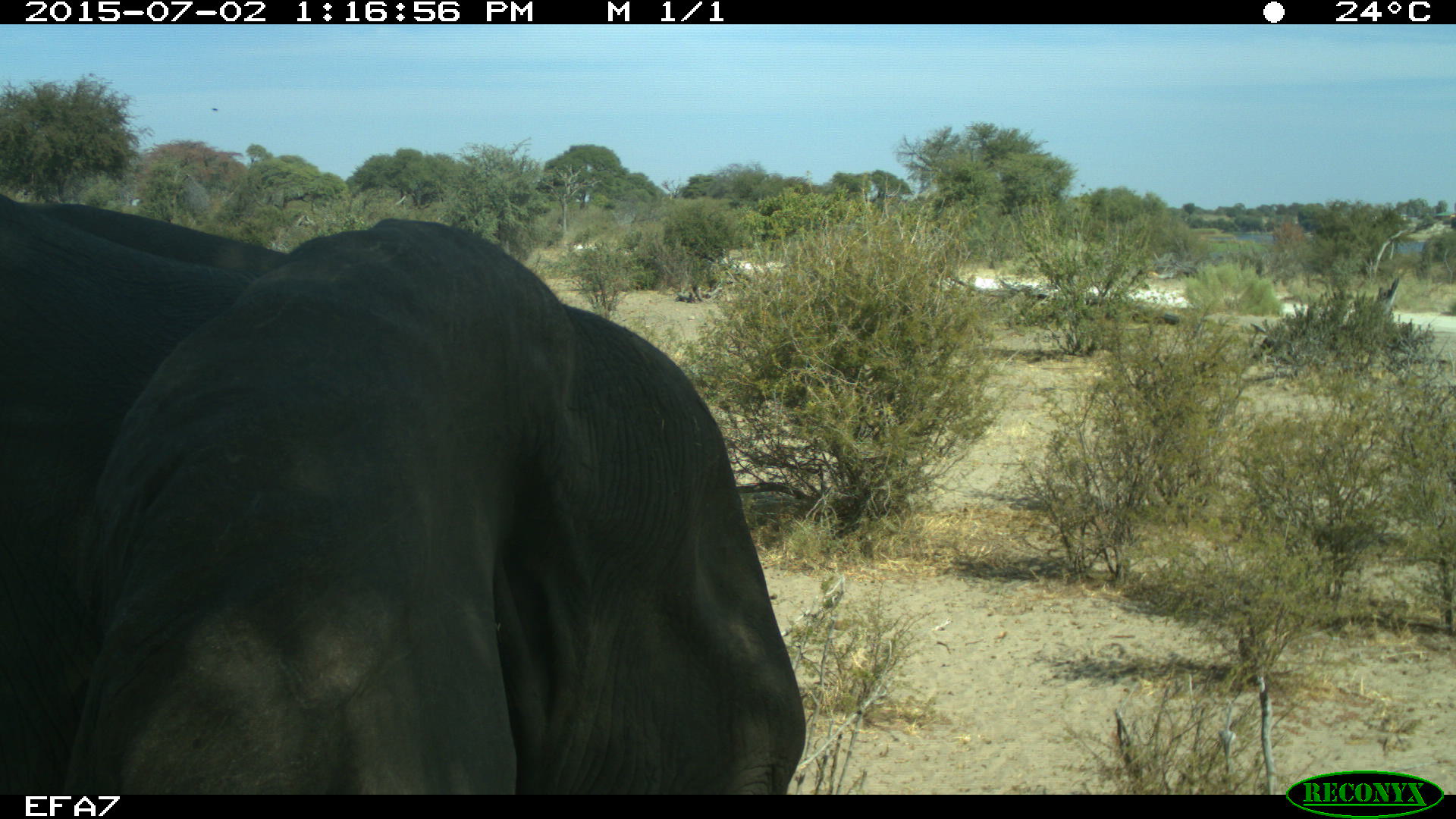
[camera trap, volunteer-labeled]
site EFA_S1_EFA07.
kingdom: Animalia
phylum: Chordata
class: Mammalia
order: Proboscidea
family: Elephantidae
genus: Loxodonta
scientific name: Loxodonta africana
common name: african bush elephant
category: elephant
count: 1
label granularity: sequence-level